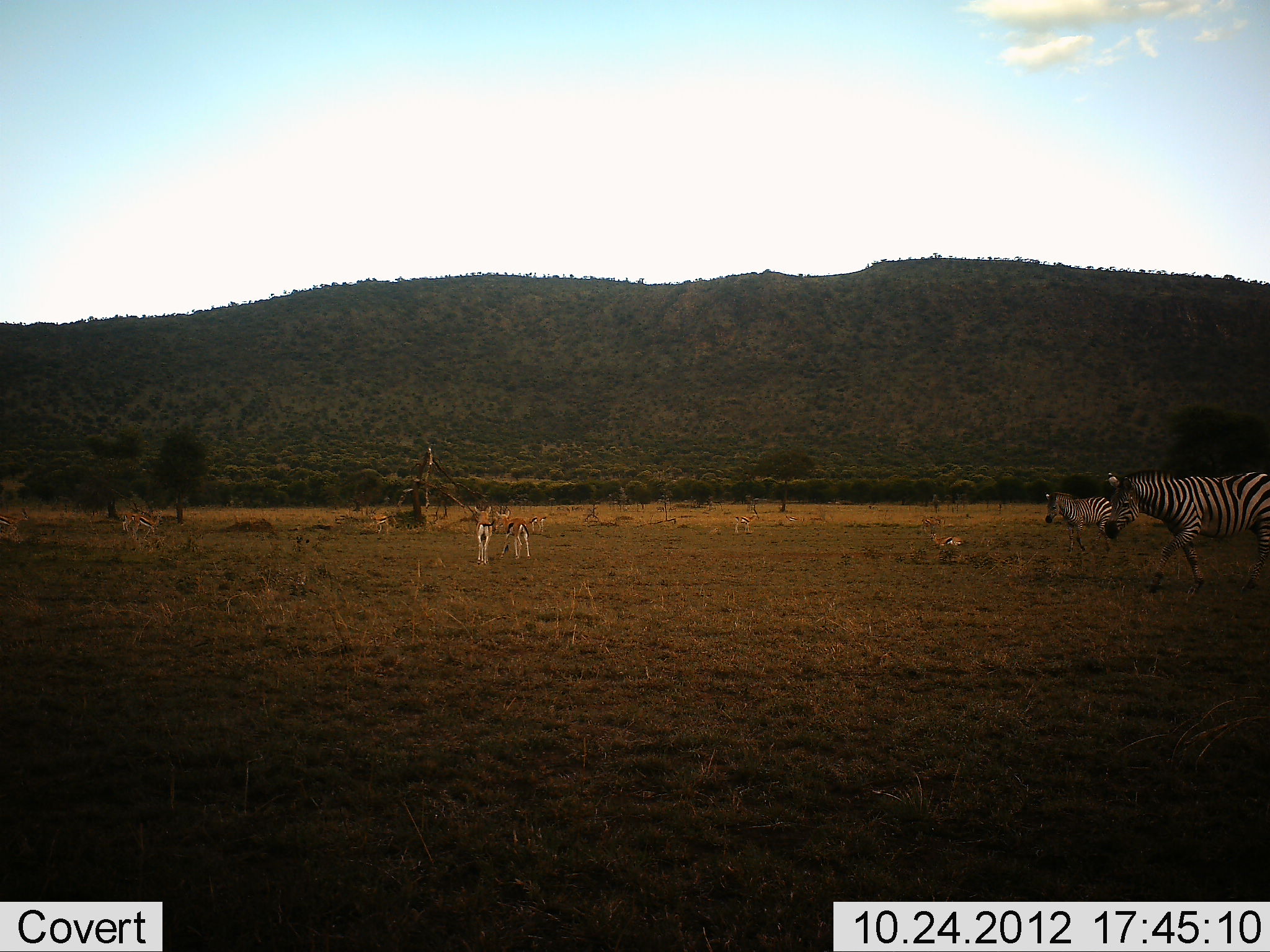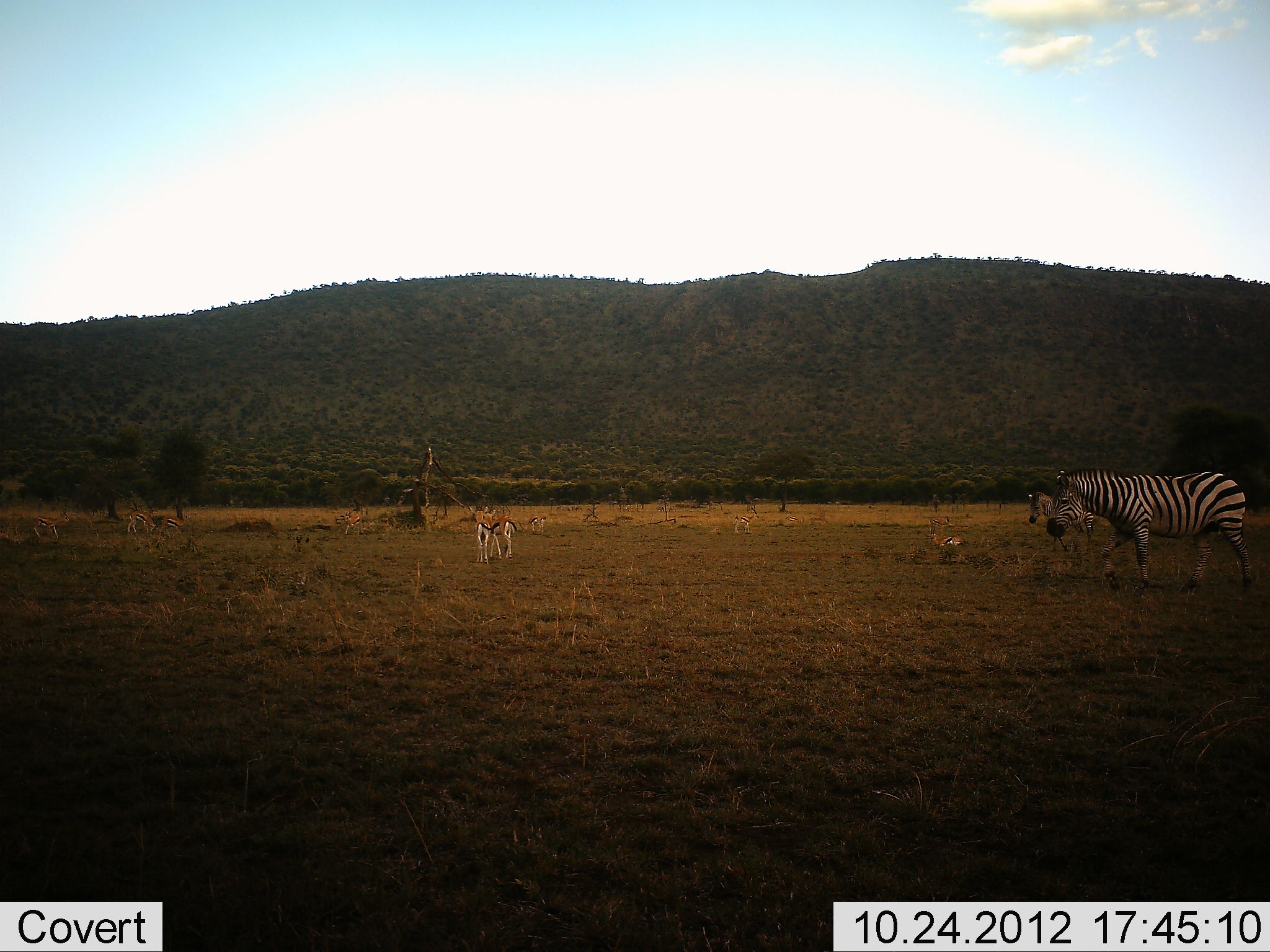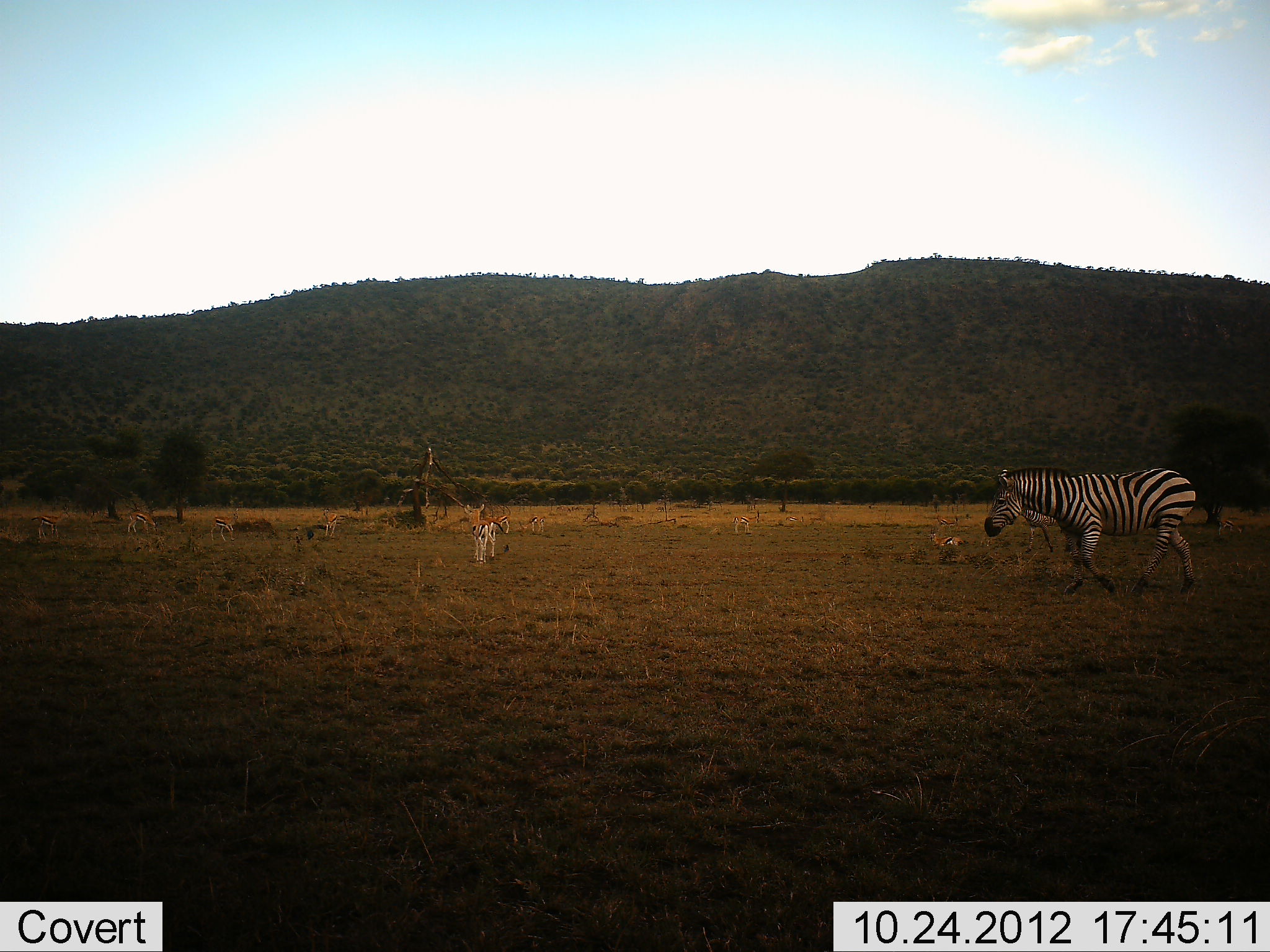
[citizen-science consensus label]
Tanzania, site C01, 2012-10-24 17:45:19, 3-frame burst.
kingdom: Animalia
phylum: Chordata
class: Mammalia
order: Artiodactyla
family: Bovidae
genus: Eudorcas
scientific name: Eudorcas thomsonii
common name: thomson's gazelle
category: gazellethomsons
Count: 11-50.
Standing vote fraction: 60%.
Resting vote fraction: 50%.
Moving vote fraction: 90%.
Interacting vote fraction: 0%.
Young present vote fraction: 10%.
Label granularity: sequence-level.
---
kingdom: Animalia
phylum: Chordata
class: Mammalia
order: Perissodactyla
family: Equidae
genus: Equus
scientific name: Equus quagga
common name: plains zebra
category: zebra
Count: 2.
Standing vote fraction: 25%.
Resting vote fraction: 0%.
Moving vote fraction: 92%.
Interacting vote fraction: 0%.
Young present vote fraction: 17%.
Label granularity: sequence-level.